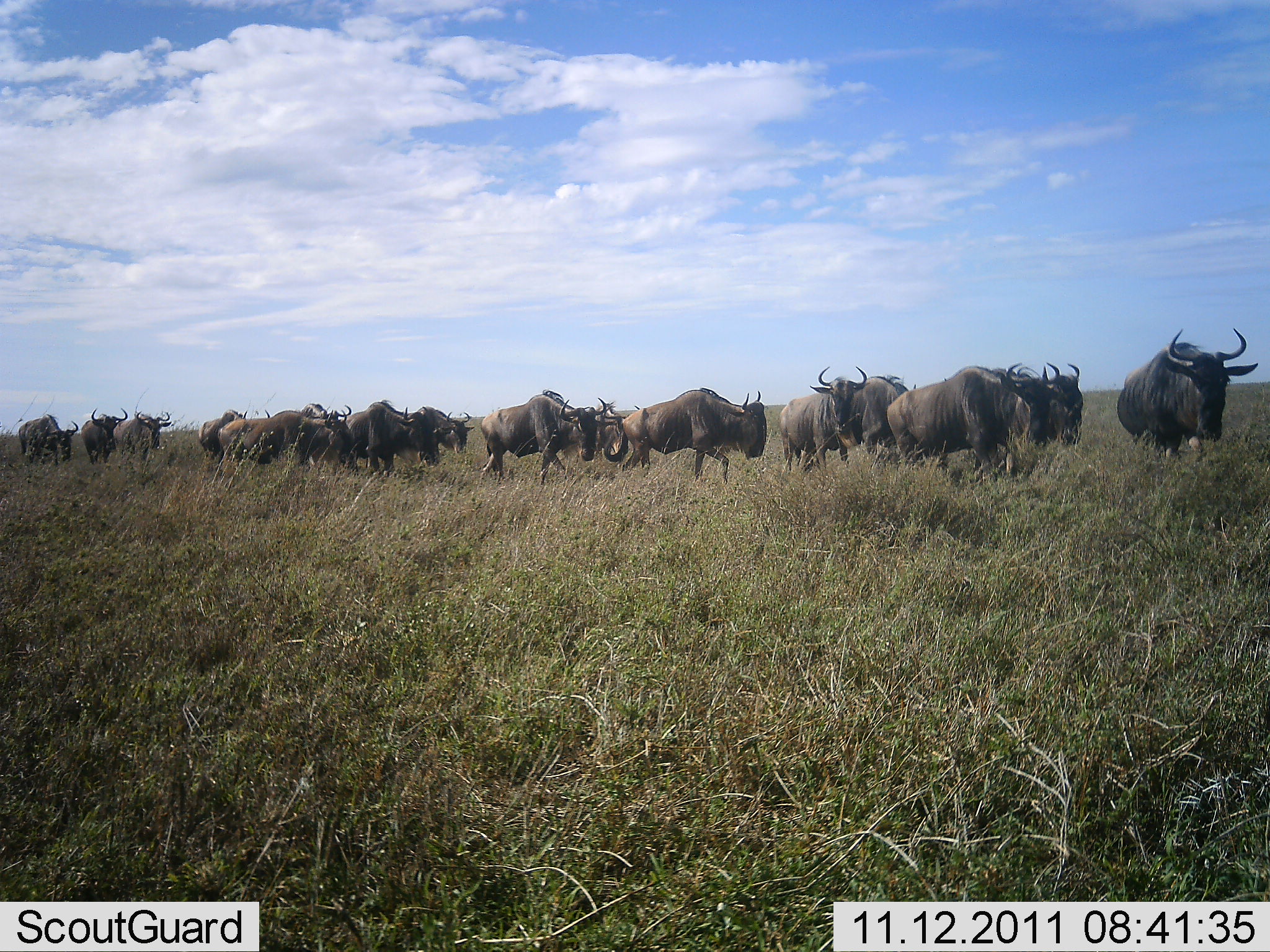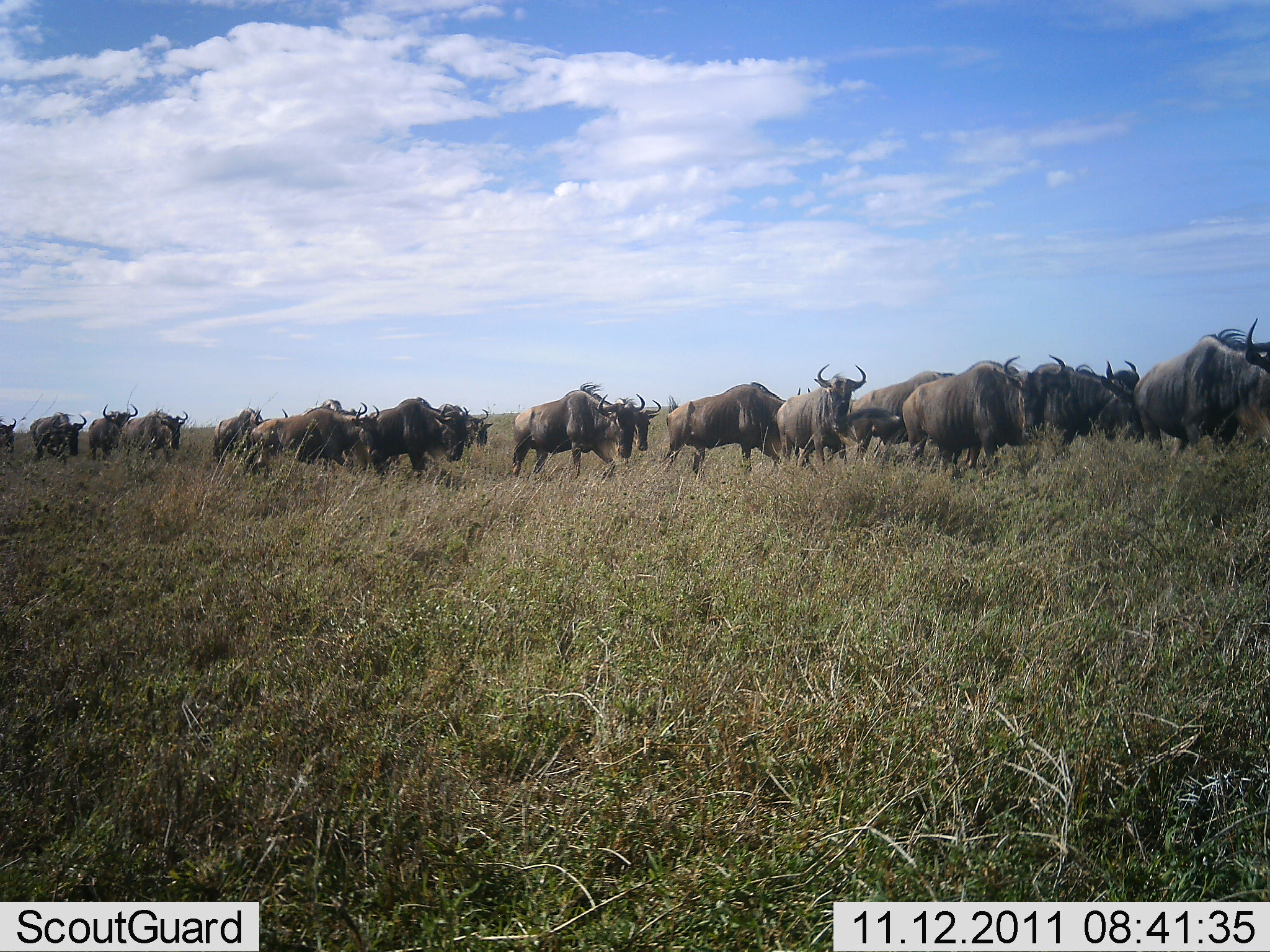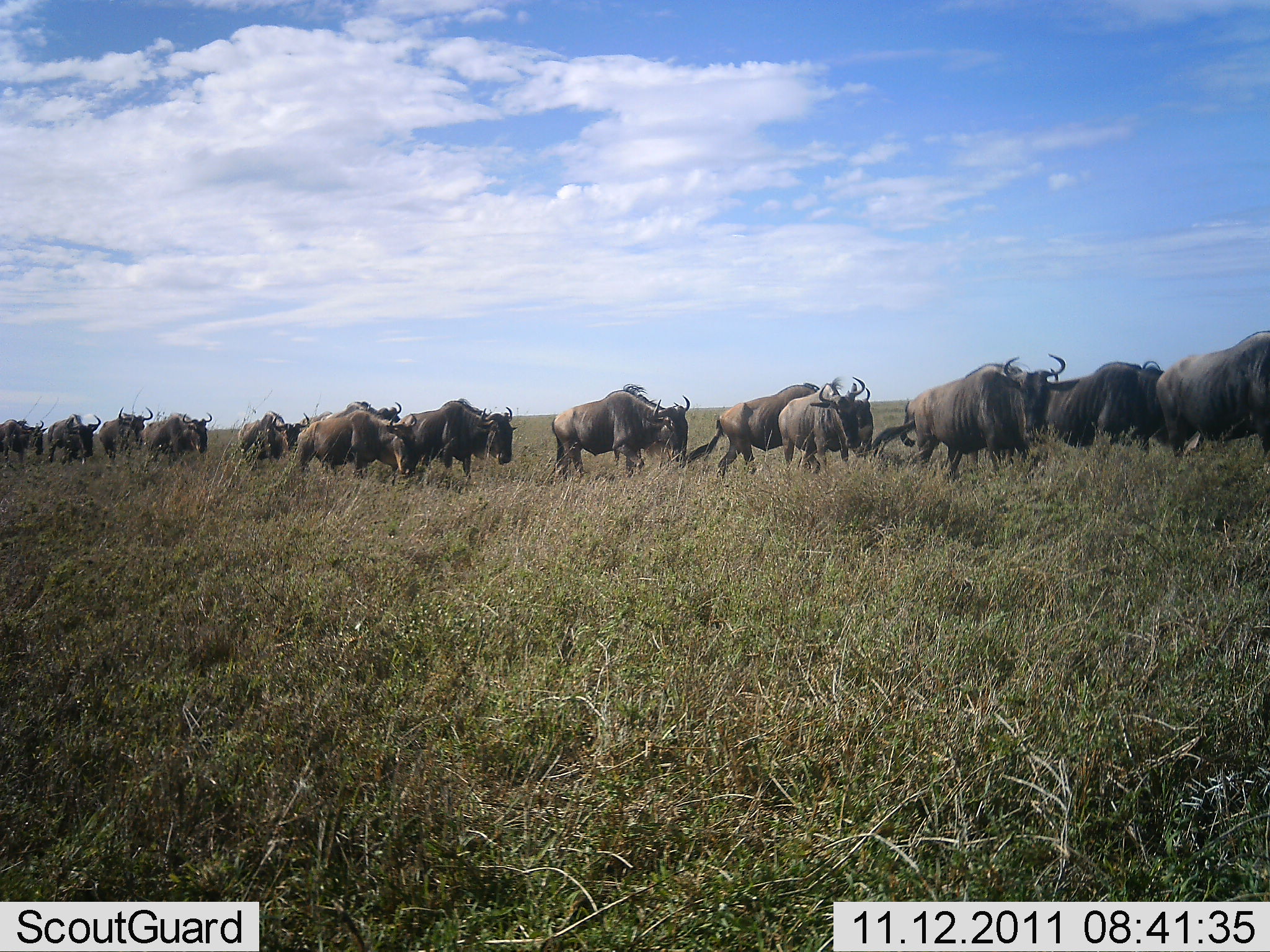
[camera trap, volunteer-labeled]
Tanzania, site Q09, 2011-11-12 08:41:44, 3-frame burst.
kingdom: Animalia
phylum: Chordata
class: Mammalia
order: Artiodactyla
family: Bovidae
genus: Connochaetes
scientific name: Connochaetes taurinus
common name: blue wildebeest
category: wildebeest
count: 11-50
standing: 0%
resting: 0%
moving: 100%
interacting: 0%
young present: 0%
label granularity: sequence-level